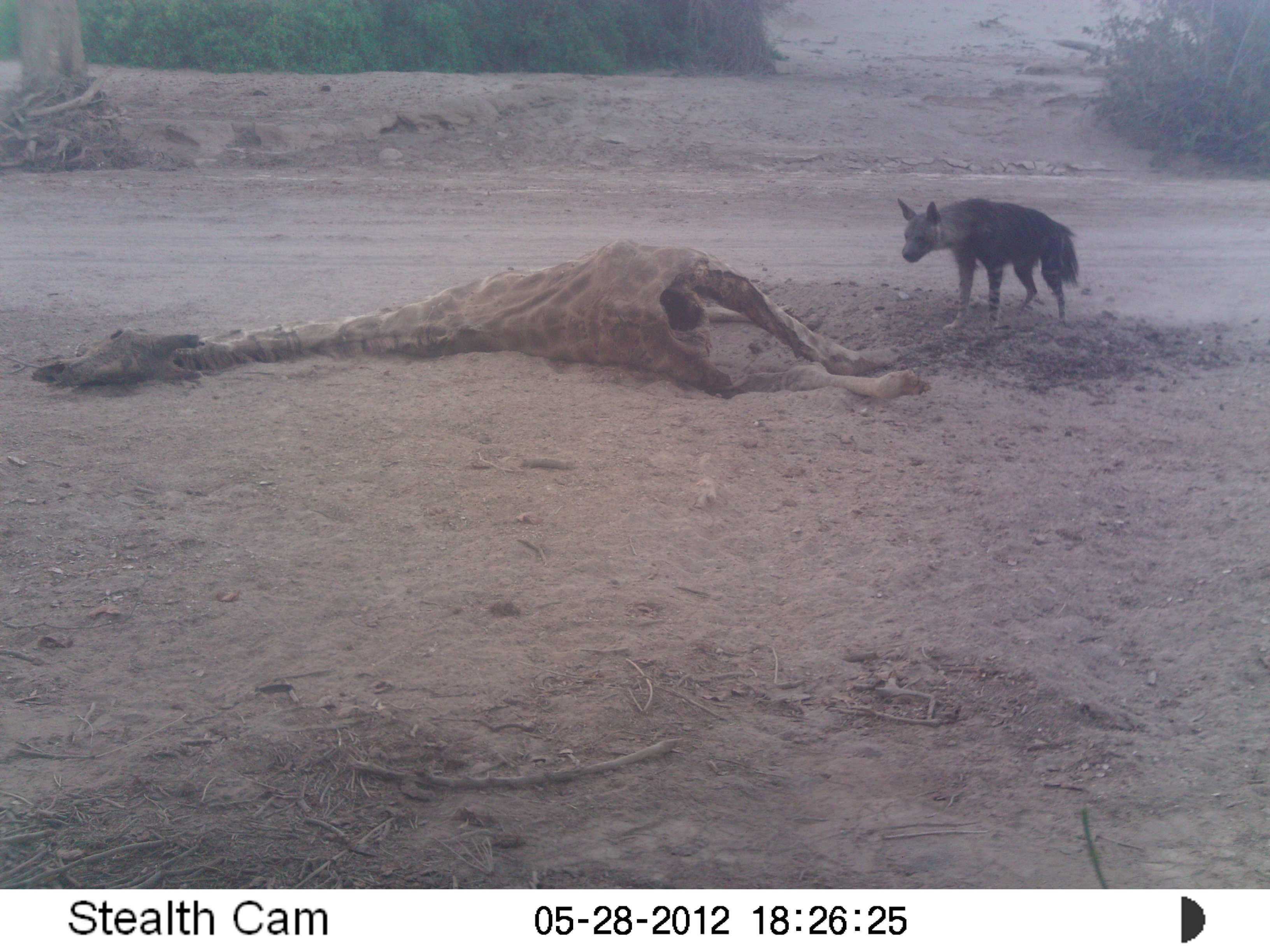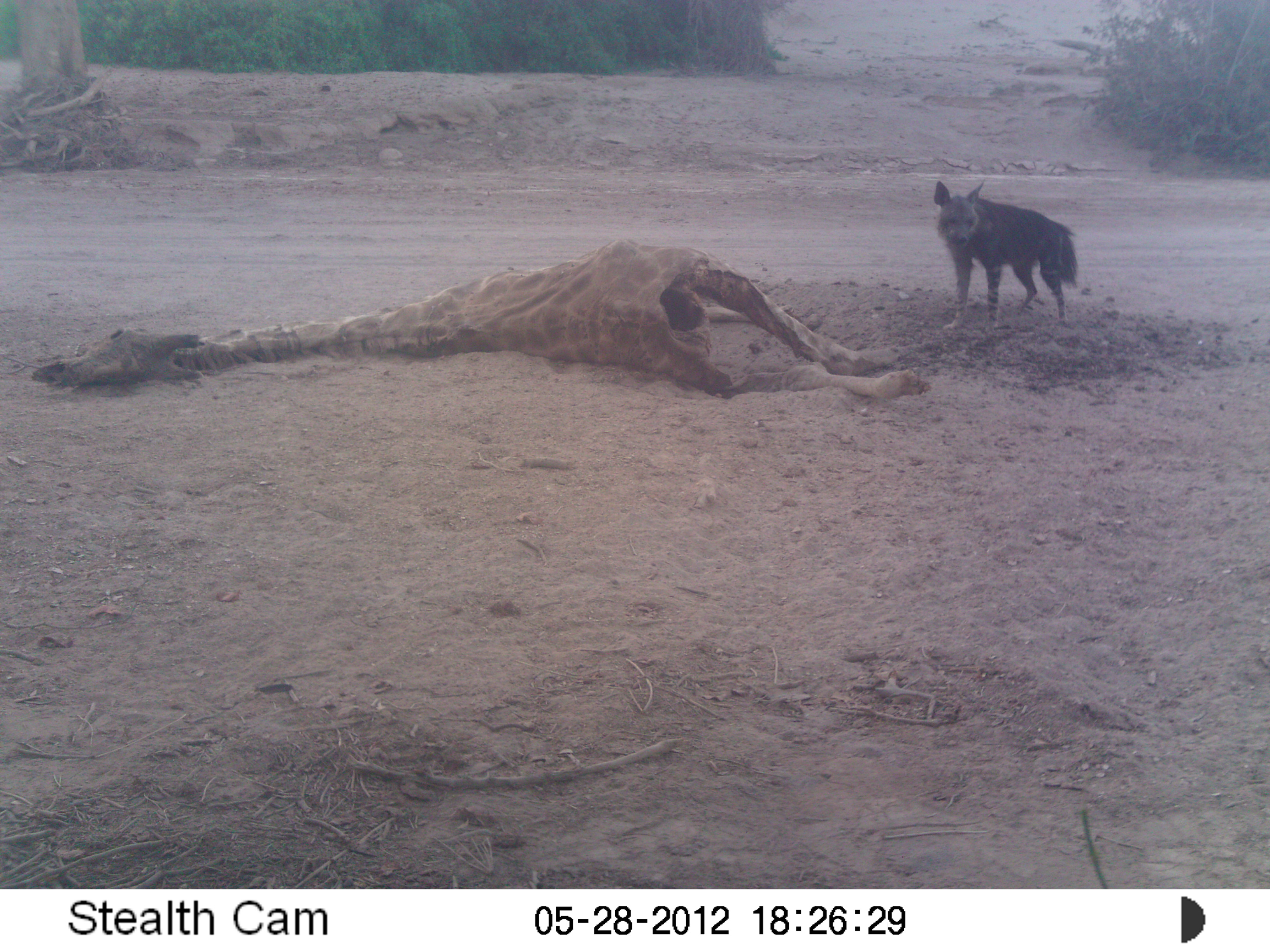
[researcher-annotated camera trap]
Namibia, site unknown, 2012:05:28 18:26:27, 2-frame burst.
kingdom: Animalia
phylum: Chordata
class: Mammalia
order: Carnivora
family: Hyaenidae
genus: Parahyaena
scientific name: Parahyaena brunnea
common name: brown hyena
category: hyaena brunnea